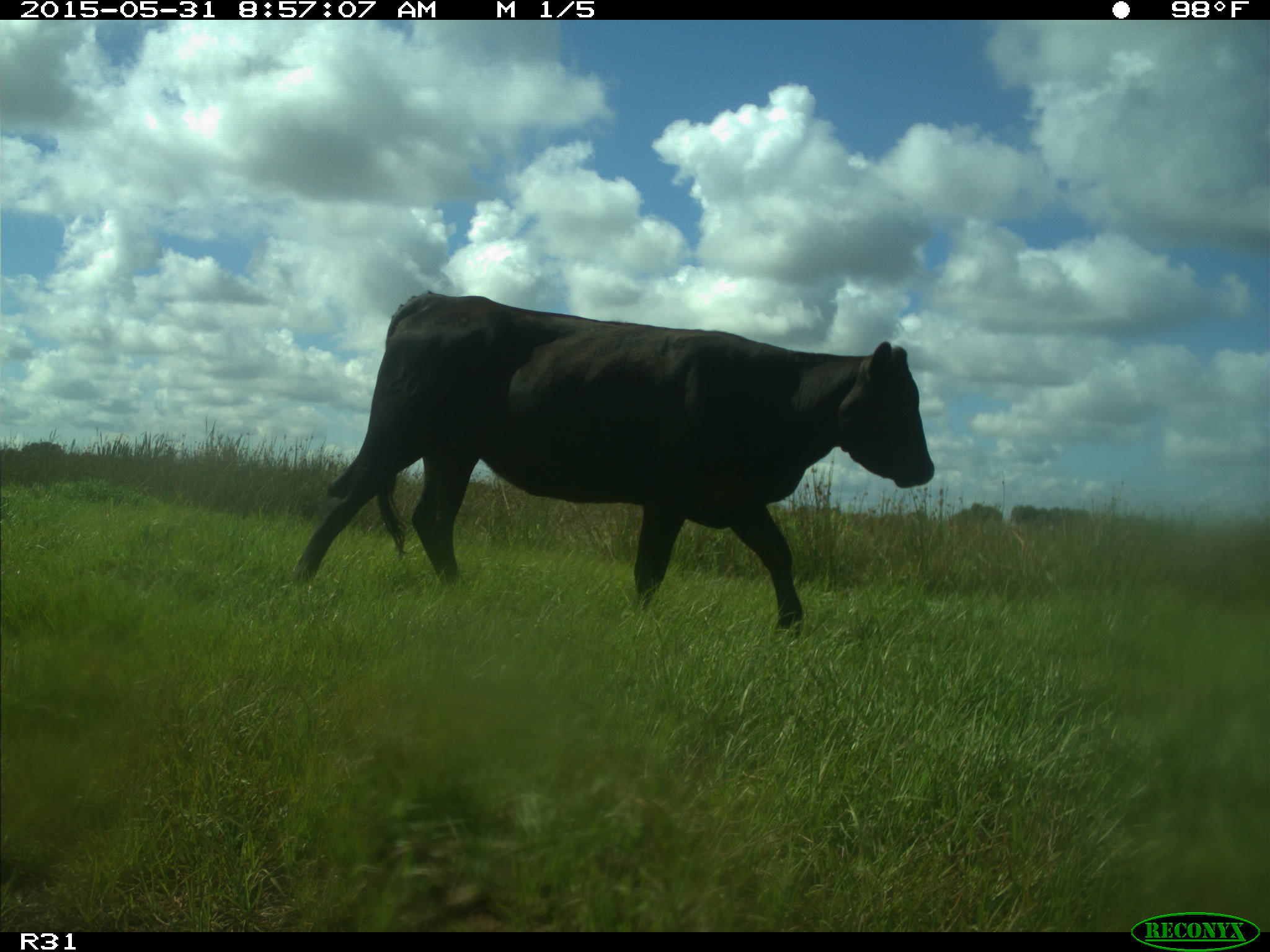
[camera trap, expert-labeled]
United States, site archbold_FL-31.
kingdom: Animalia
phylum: Chordata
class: Mammalia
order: Artiodactyla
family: Bovidae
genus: Bos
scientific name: Bos taurus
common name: domestic cow